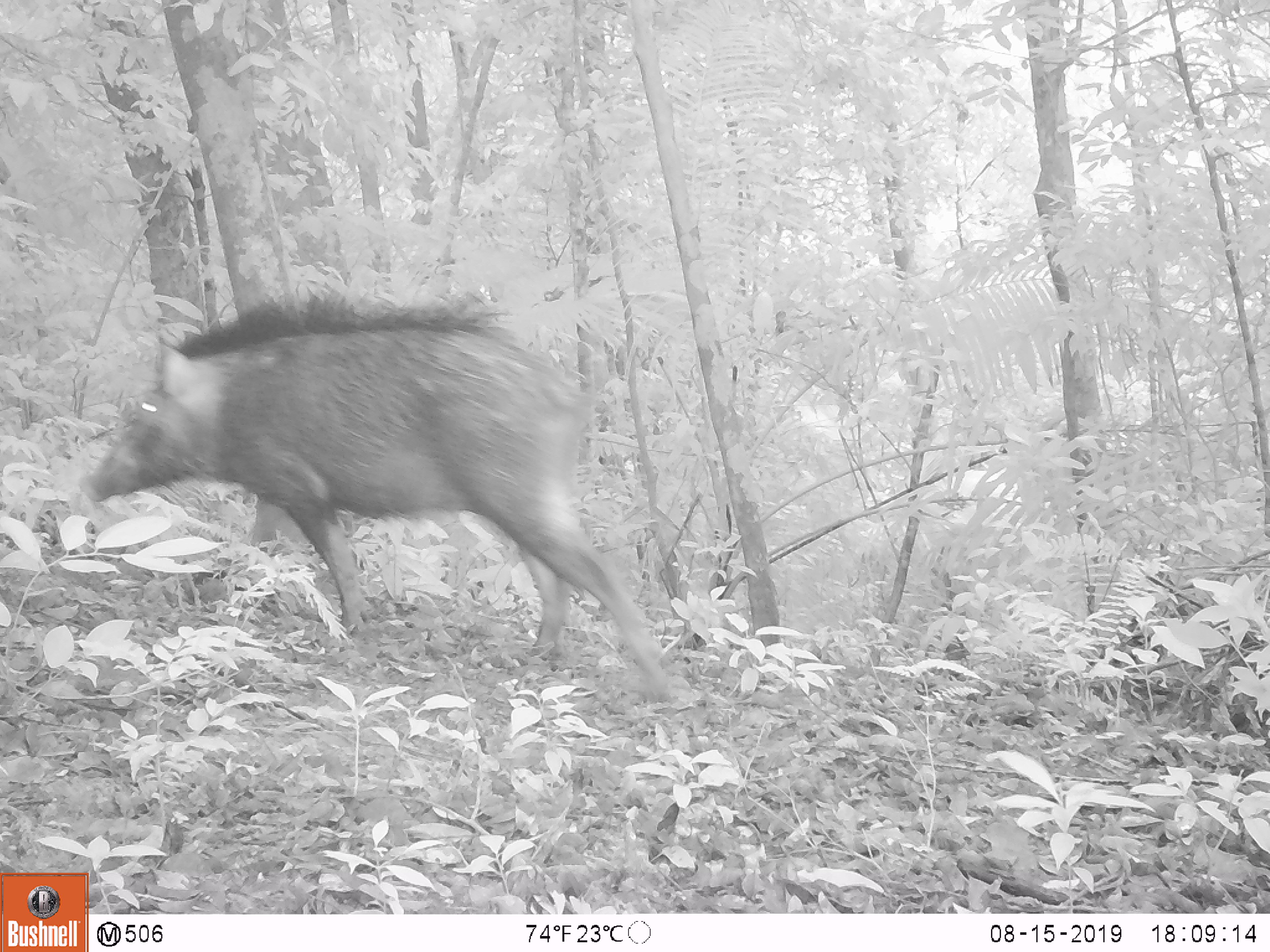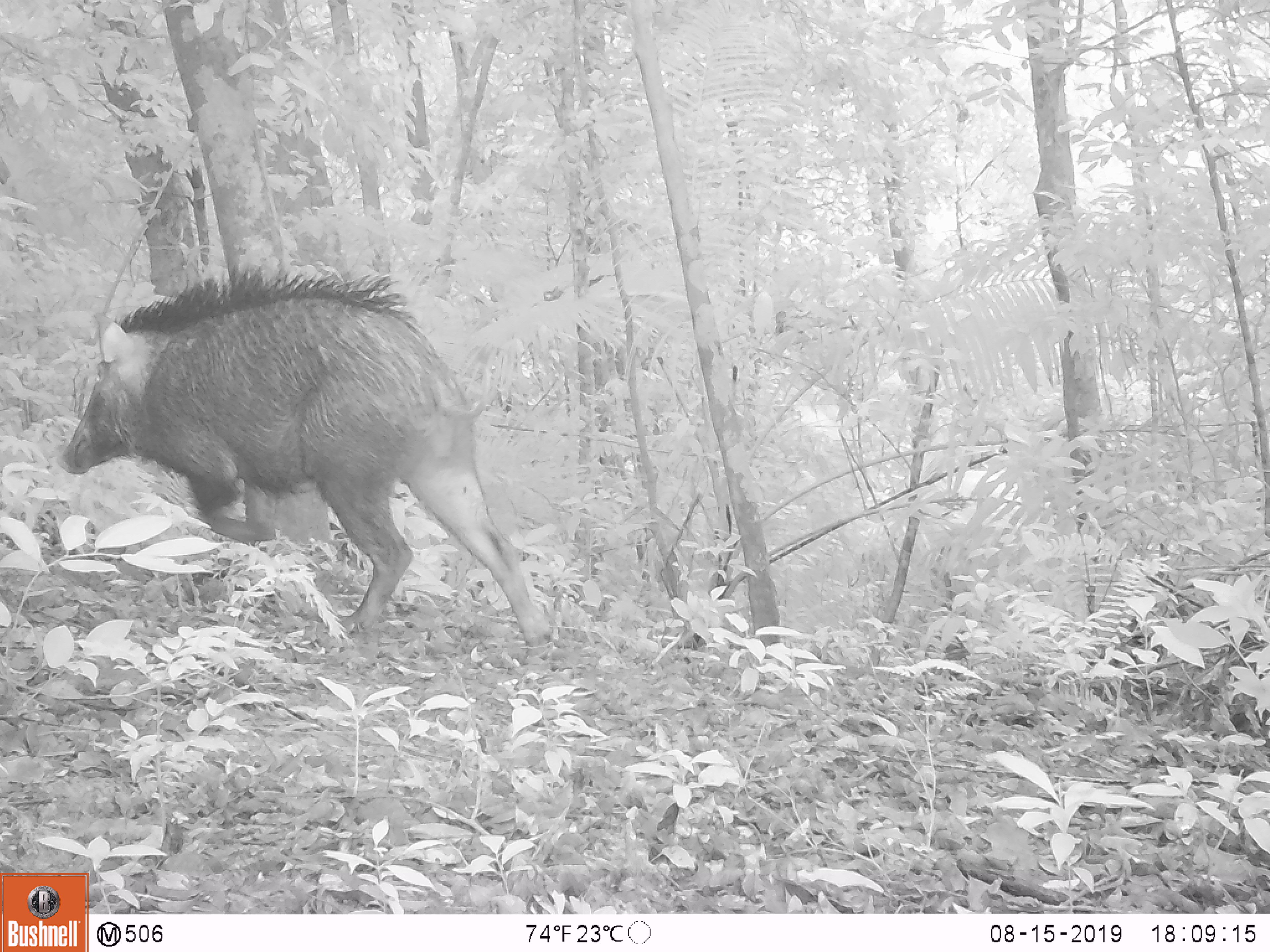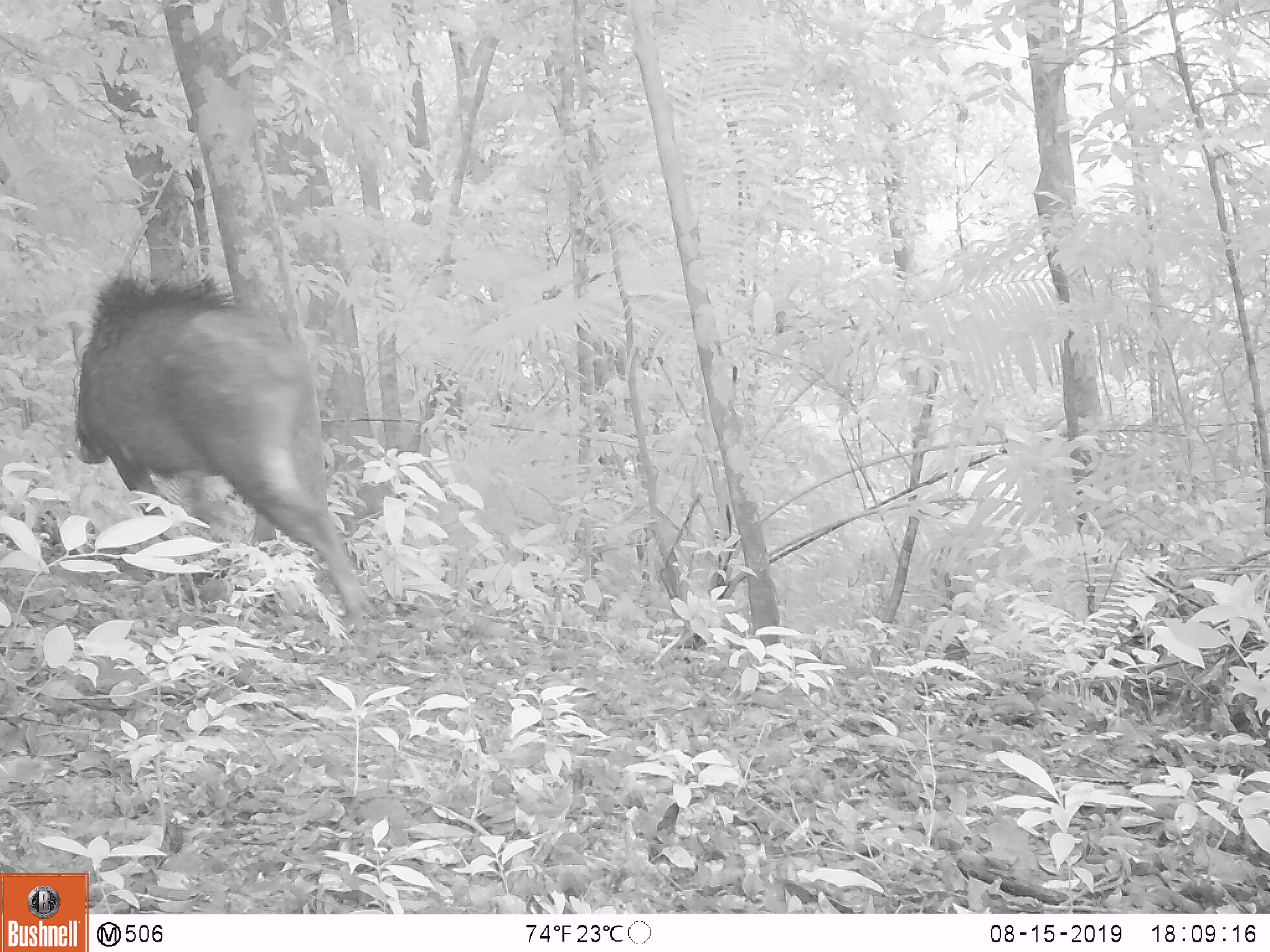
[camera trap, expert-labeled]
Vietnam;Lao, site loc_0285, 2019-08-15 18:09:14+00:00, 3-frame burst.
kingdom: Animalia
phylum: Chordata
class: Mammalia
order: Artiodactyla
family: Suidae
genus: Sus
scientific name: Sus scrofa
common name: eurasian wild pig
Eurasian wild pig (Sus scrofa). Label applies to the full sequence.